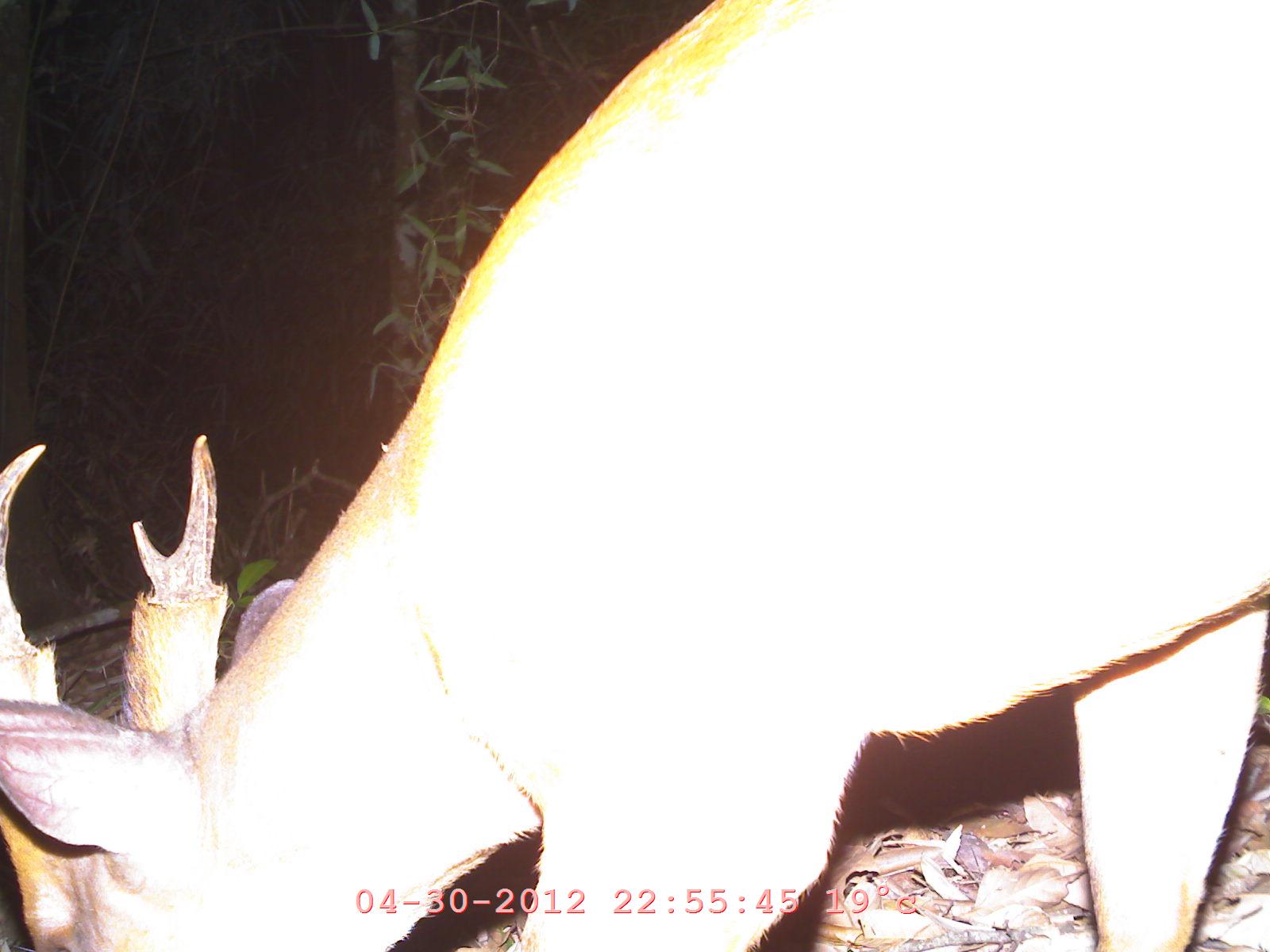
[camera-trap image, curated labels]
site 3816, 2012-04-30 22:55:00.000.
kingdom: Animalia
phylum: Chordata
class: Mammalia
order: Artiodactyla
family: Cervidae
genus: Muntiacus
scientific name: Muntiacus muntjak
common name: southern red muntjac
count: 1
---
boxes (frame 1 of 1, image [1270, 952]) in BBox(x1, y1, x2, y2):
muntiacus muntjak: BBox(1, 0, 1270, 952)